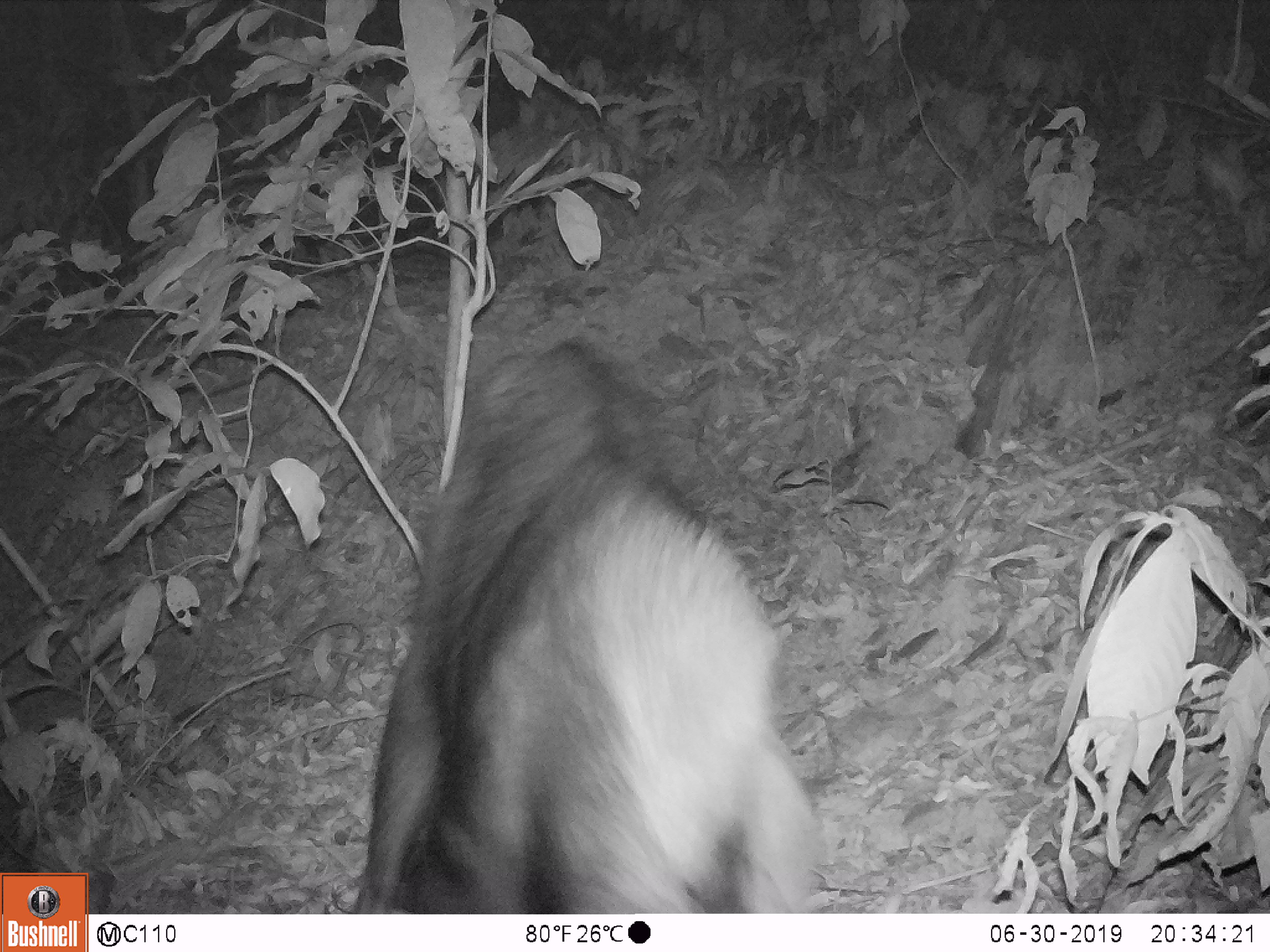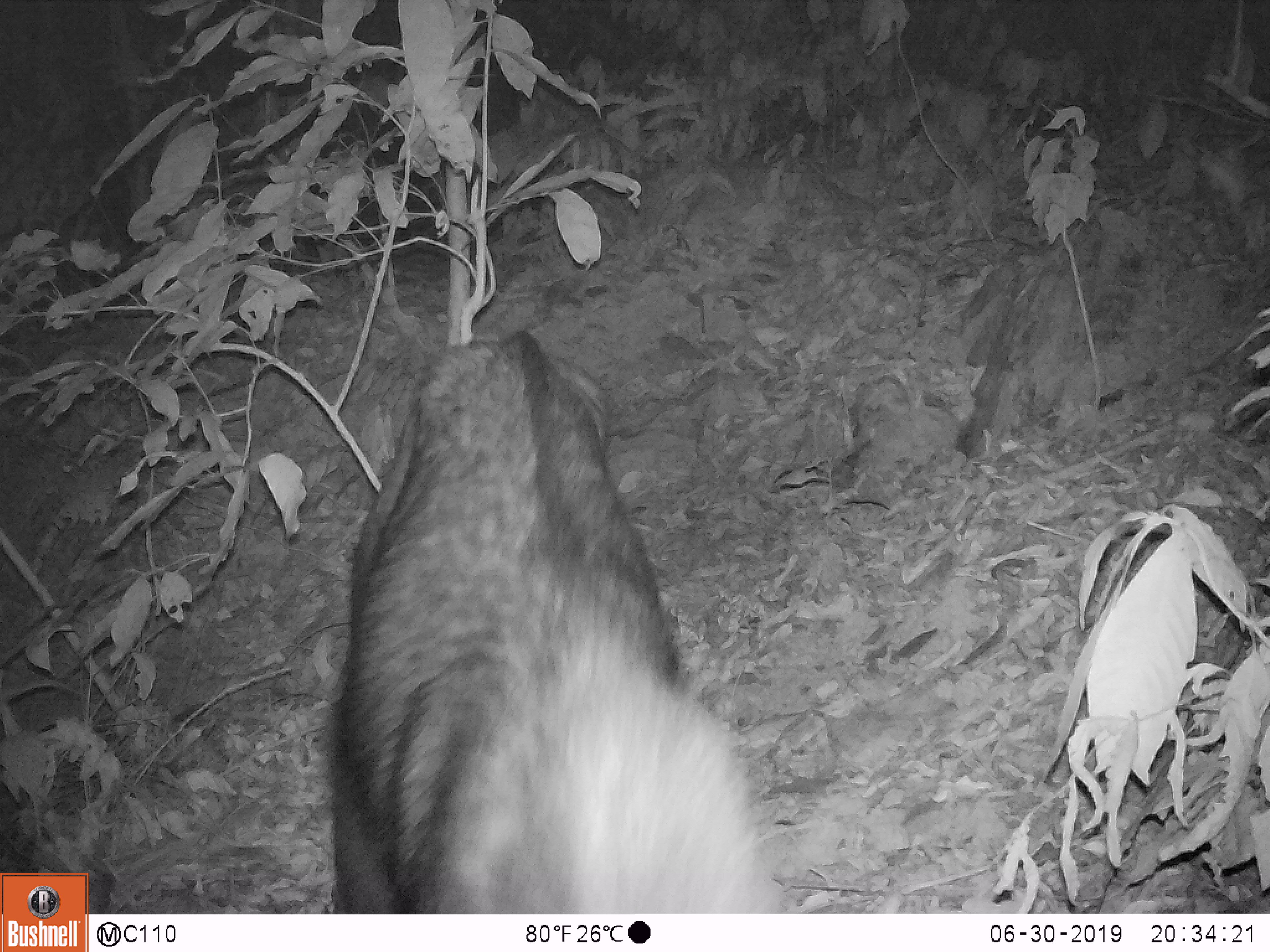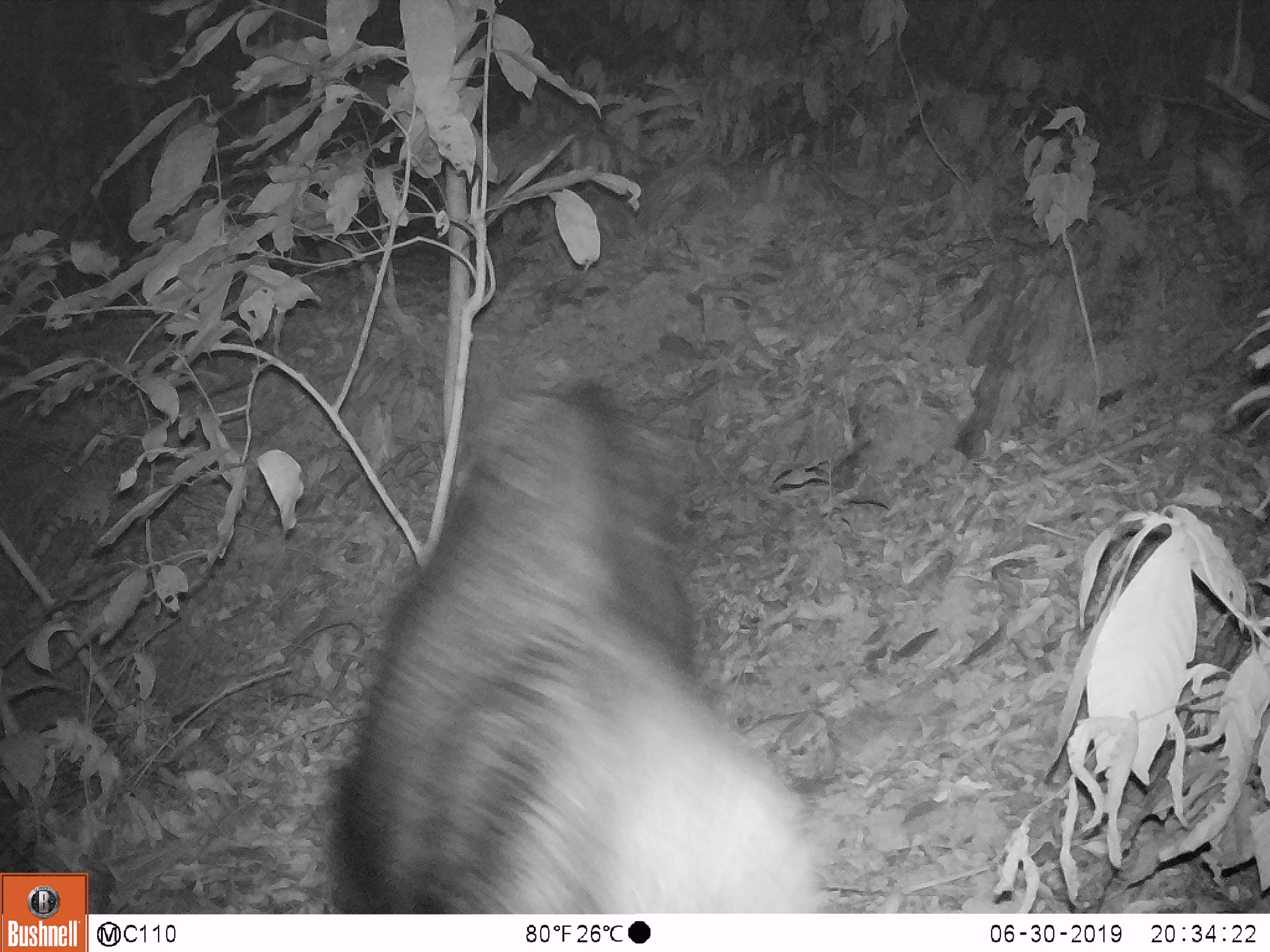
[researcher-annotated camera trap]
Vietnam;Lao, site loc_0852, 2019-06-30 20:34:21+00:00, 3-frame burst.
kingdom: Animalia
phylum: Chordata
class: Mammalia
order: Artiodactyla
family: Bovidae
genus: Capricornis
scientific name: Capricornis sumatraensis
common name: chinese serow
Chinese serow (Capricornis sumatraensis). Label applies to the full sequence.